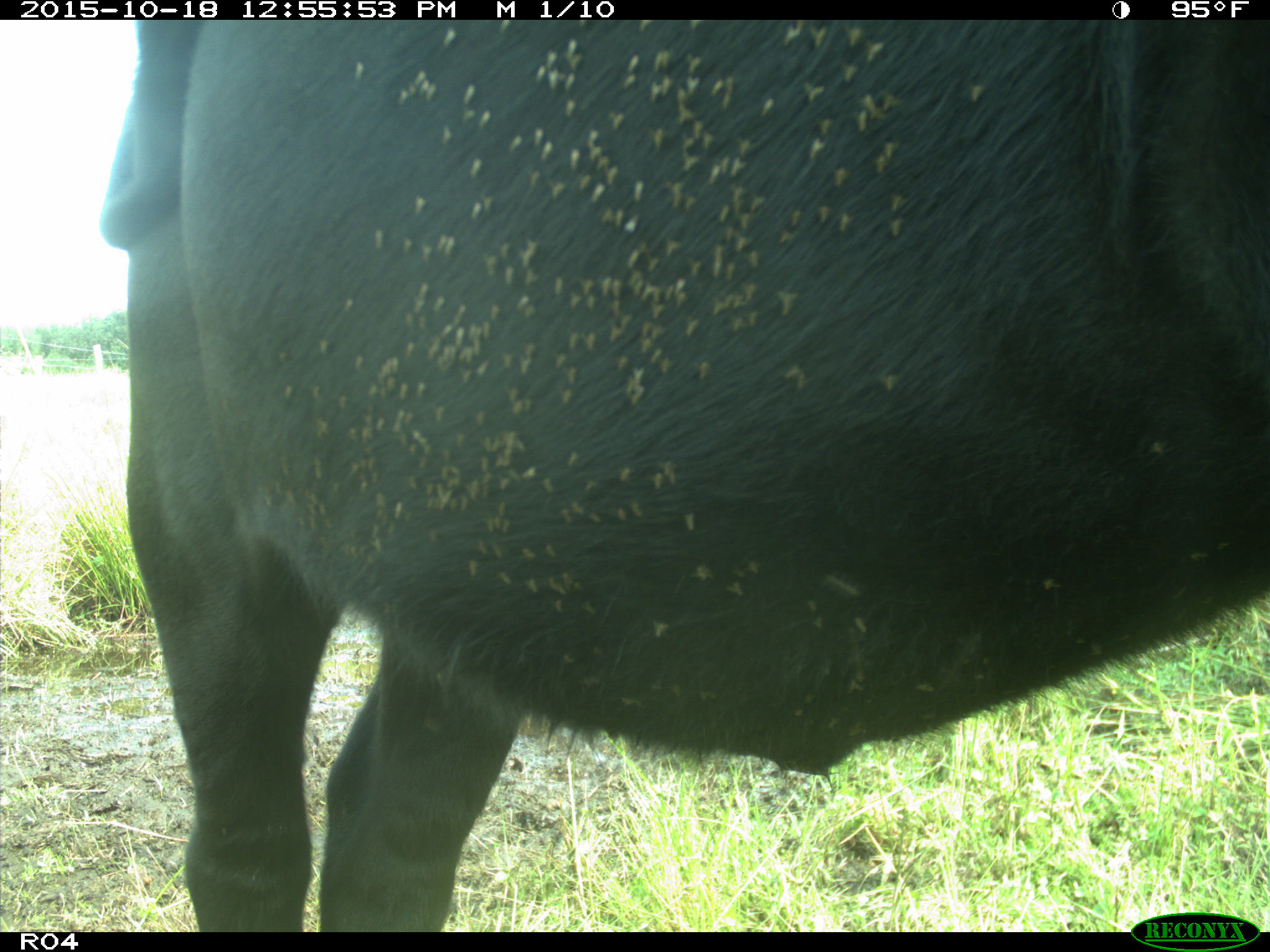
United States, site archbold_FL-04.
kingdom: Animalia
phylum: Chordata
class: Mammalia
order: Artiodactyla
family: Bovidae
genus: Bos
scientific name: Bos taurus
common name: domestic cow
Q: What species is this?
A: Bos taurus (domestic cow).